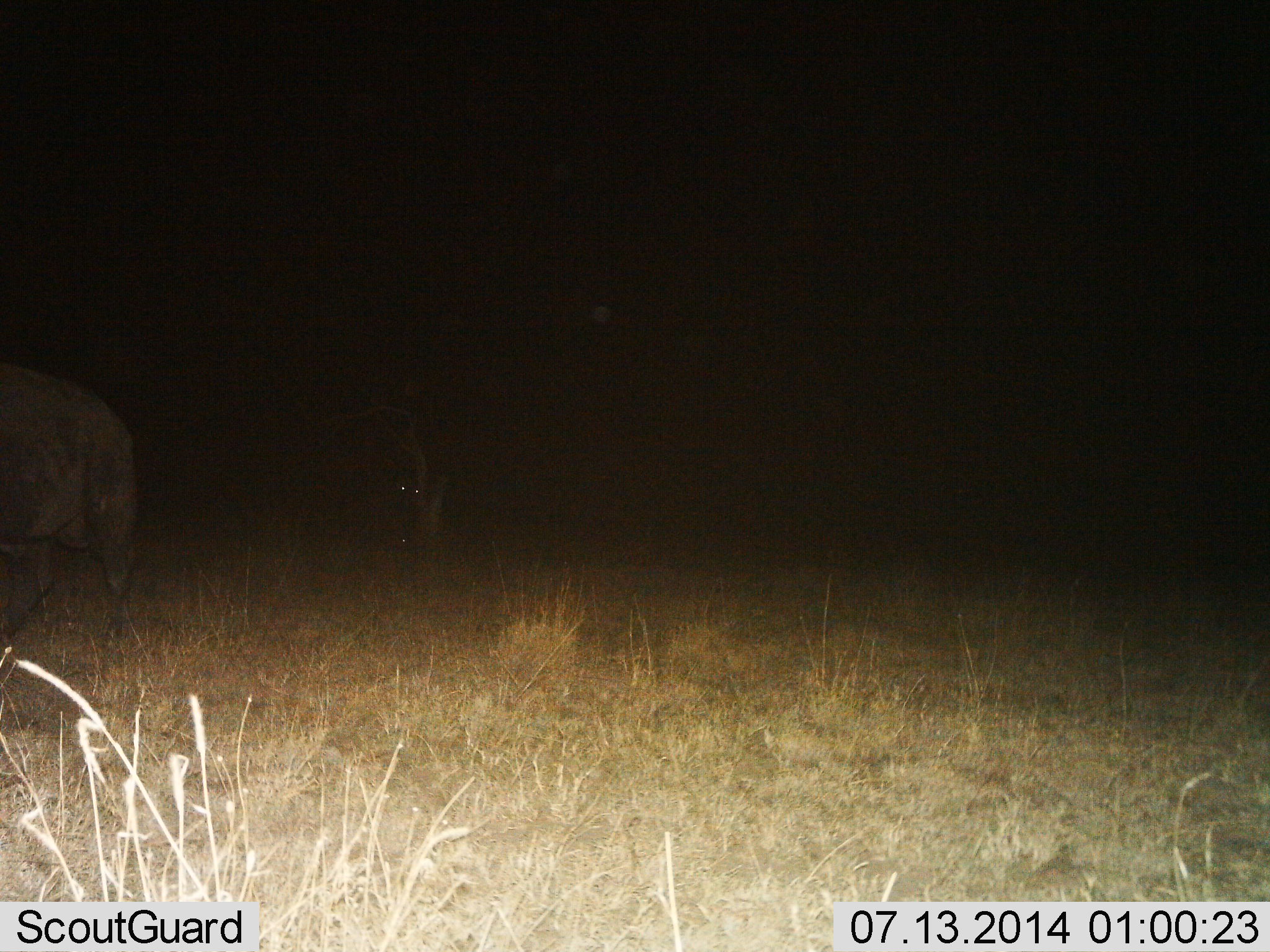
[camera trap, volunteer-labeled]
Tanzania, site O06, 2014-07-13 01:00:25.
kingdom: Animalia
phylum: Chordata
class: Mammalia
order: Artiodactyla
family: Bovidae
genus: Syncerus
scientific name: Syncerus caffer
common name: cape buffalo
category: buffalo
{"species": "buffalo (cape buffalo) (Syncerus caffer)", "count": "2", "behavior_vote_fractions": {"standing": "12%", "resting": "0%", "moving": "88%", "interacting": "0%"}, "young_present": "0%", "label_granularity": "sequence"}